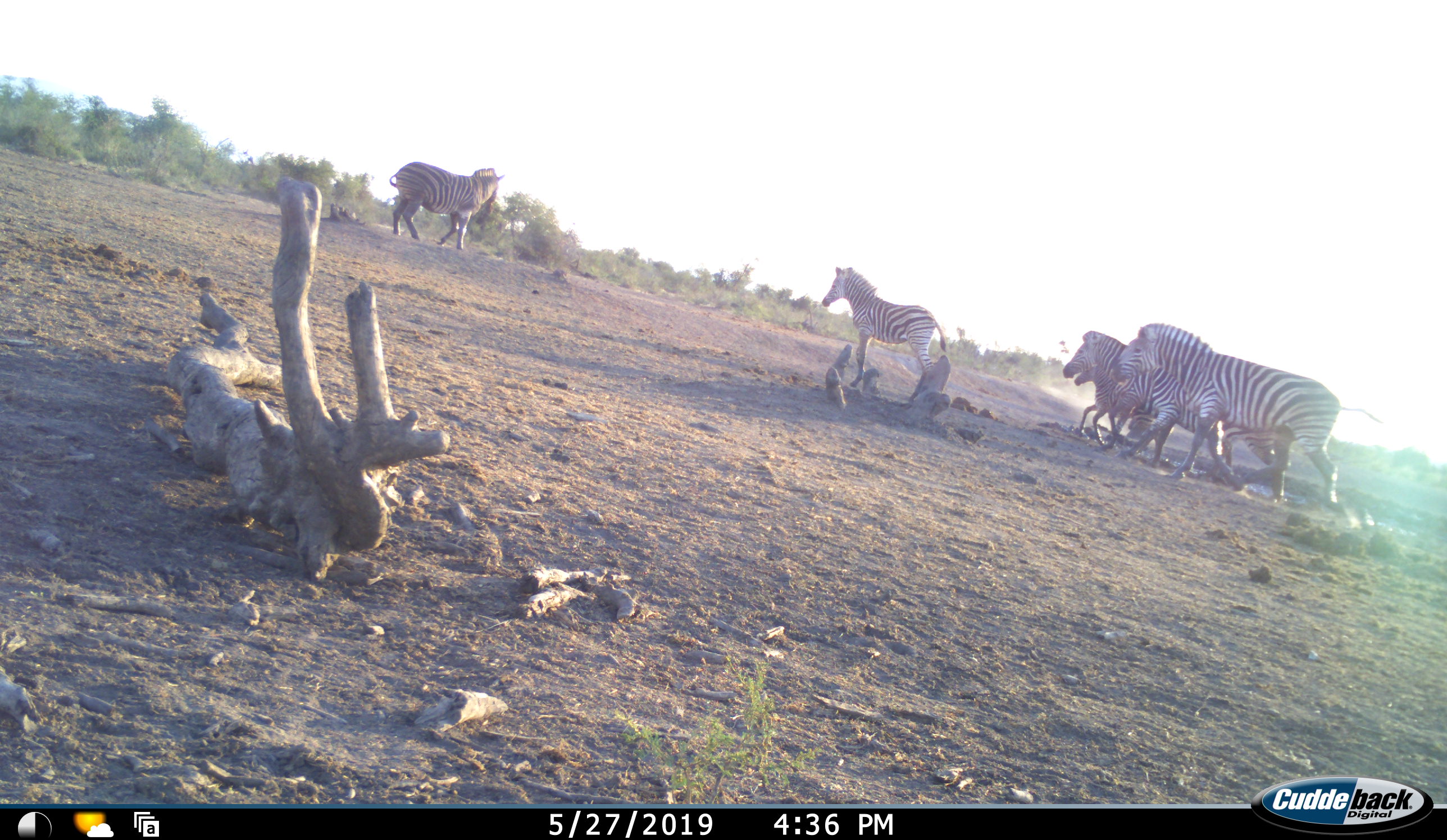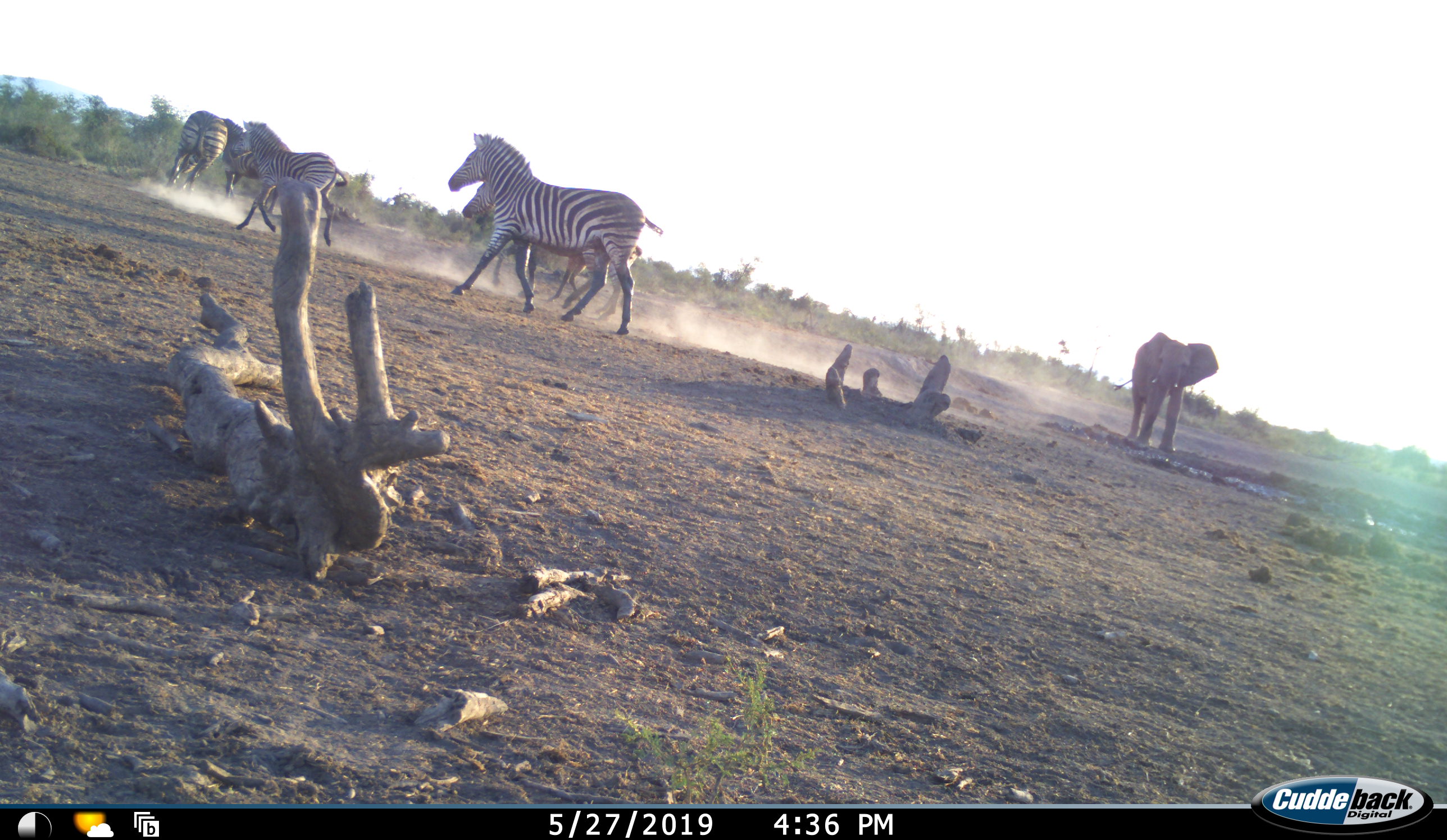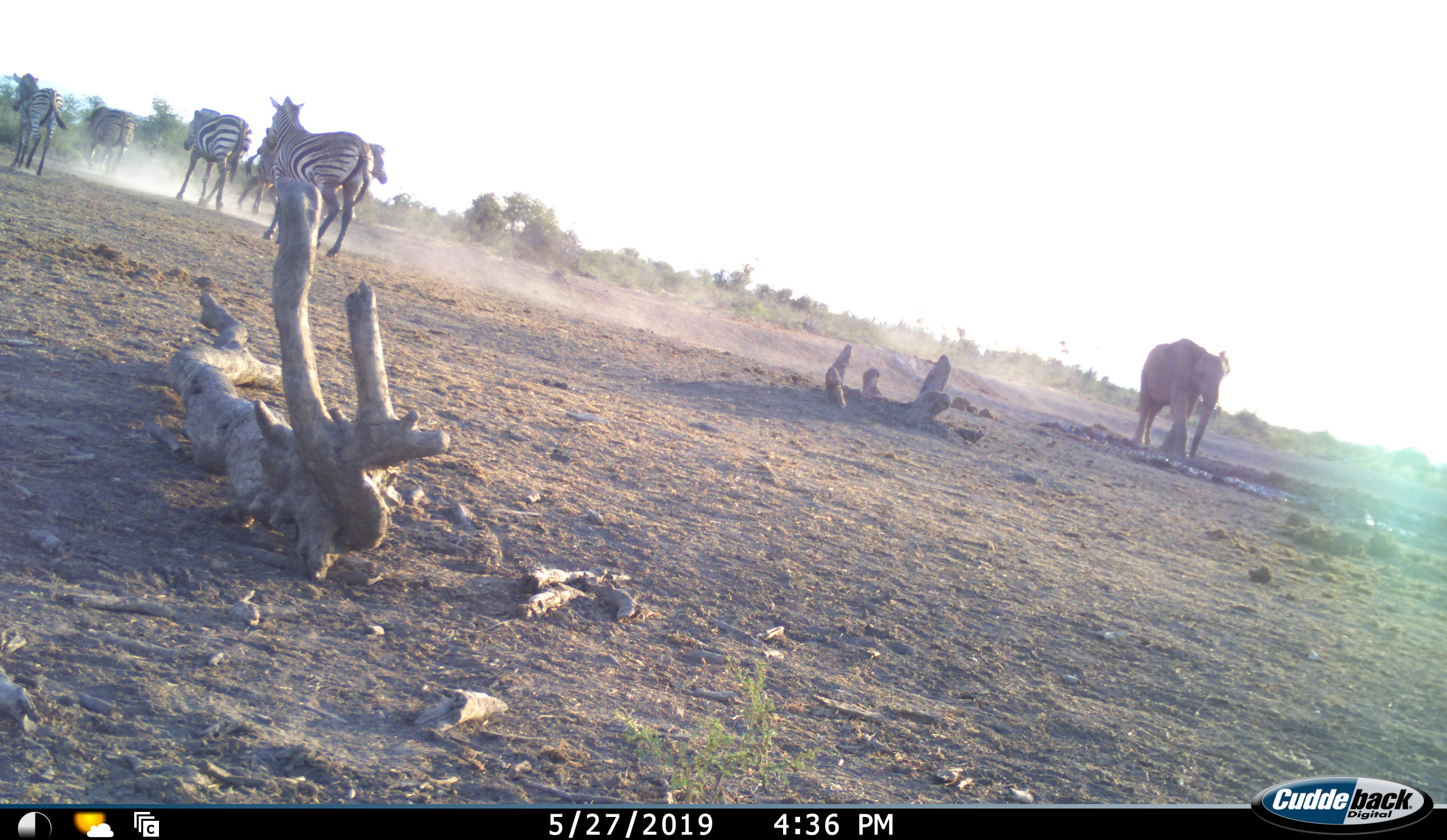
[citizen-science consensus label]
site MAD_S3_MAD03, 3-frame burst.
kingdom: Animalia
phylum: Chordata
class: Mammalia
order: Proboscidea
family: Elephantidae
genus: Loxodonta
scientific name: Loxodonta africana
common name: african bush elephant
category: elephant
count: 1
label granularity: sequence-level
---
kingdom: Animalia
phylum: Chordata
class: Mammalia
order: Perissodactyla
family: Equidae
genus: Equus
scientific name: Equus quagga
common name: plains zebra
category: zebraplains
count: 6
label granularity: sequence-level